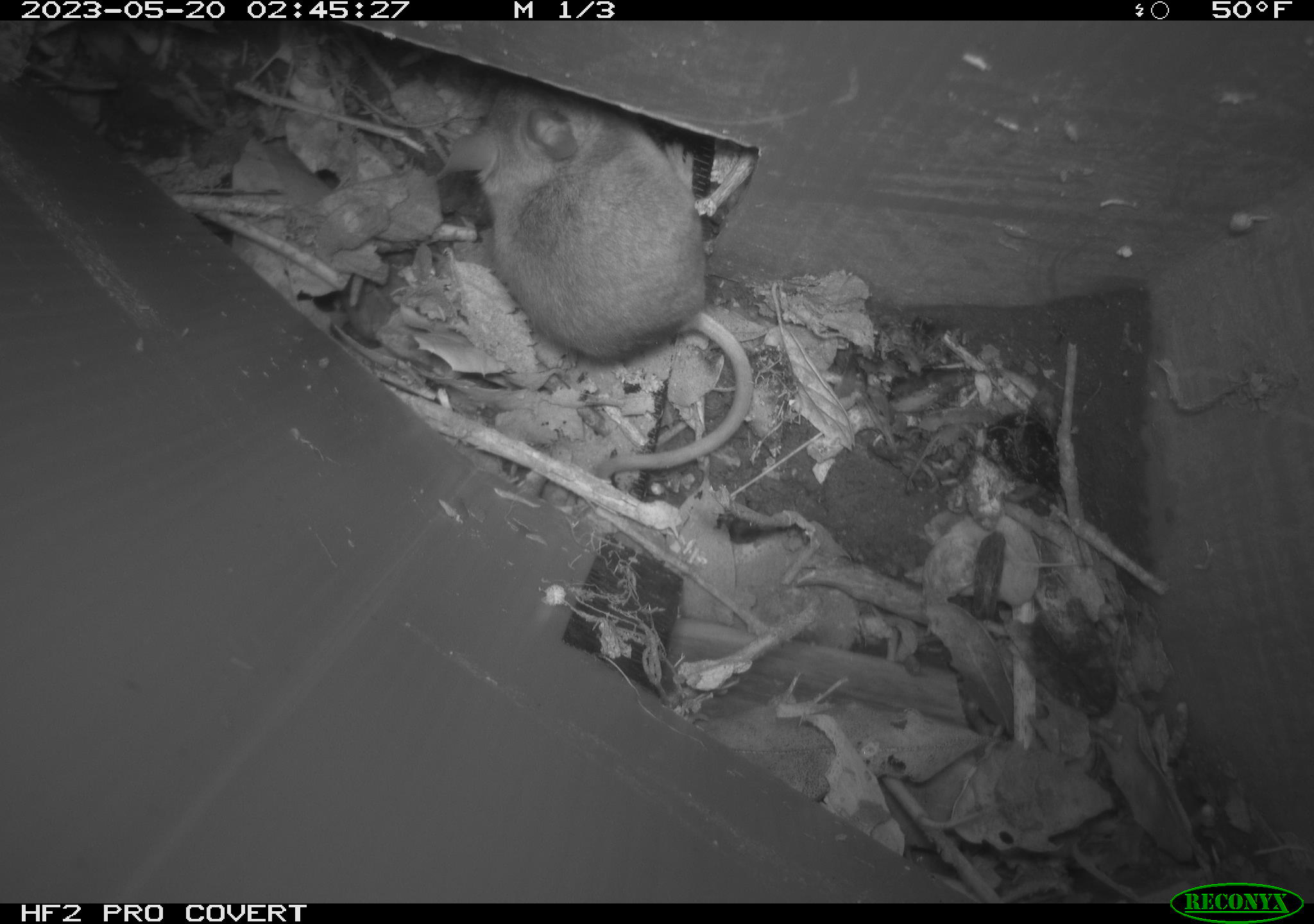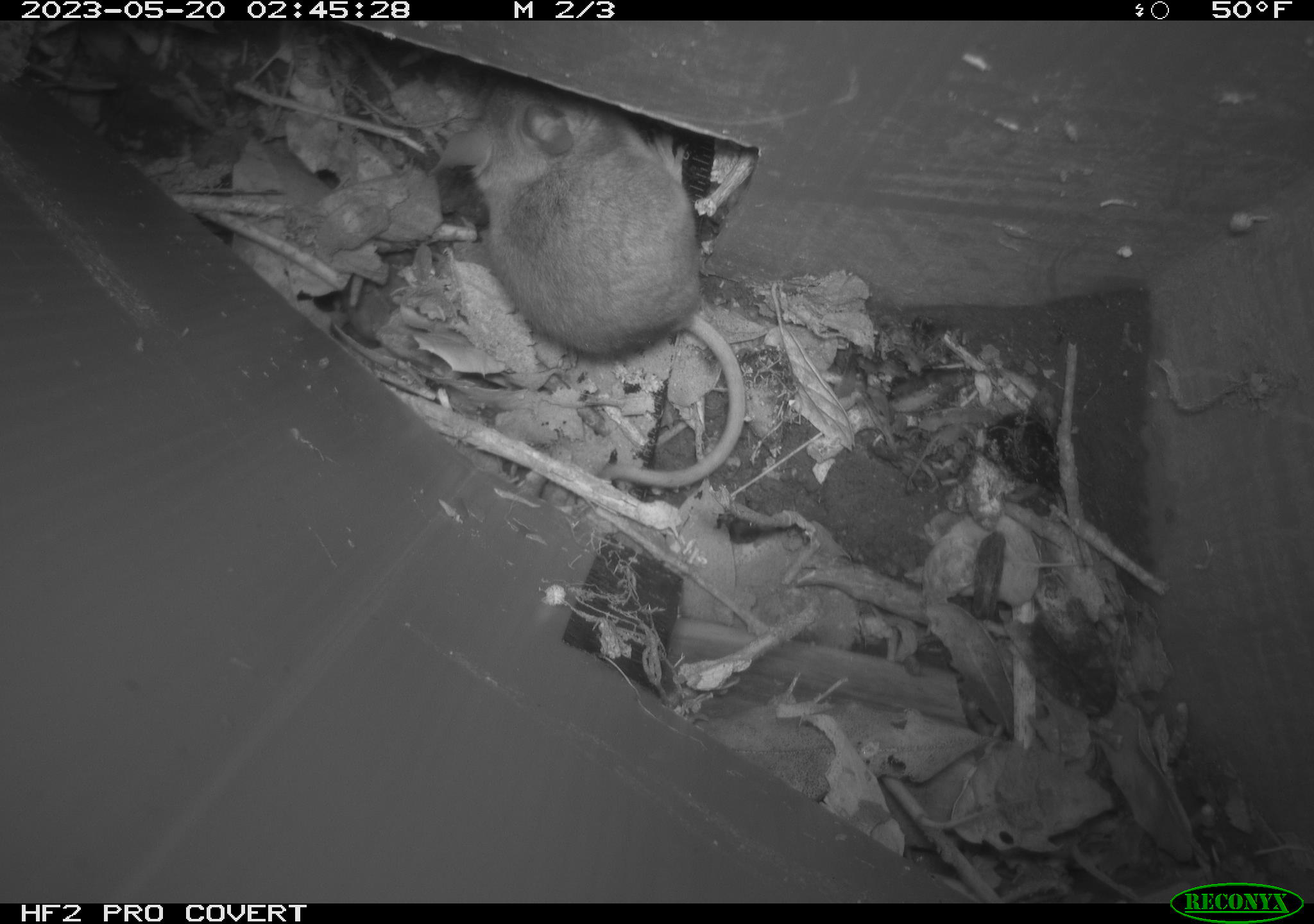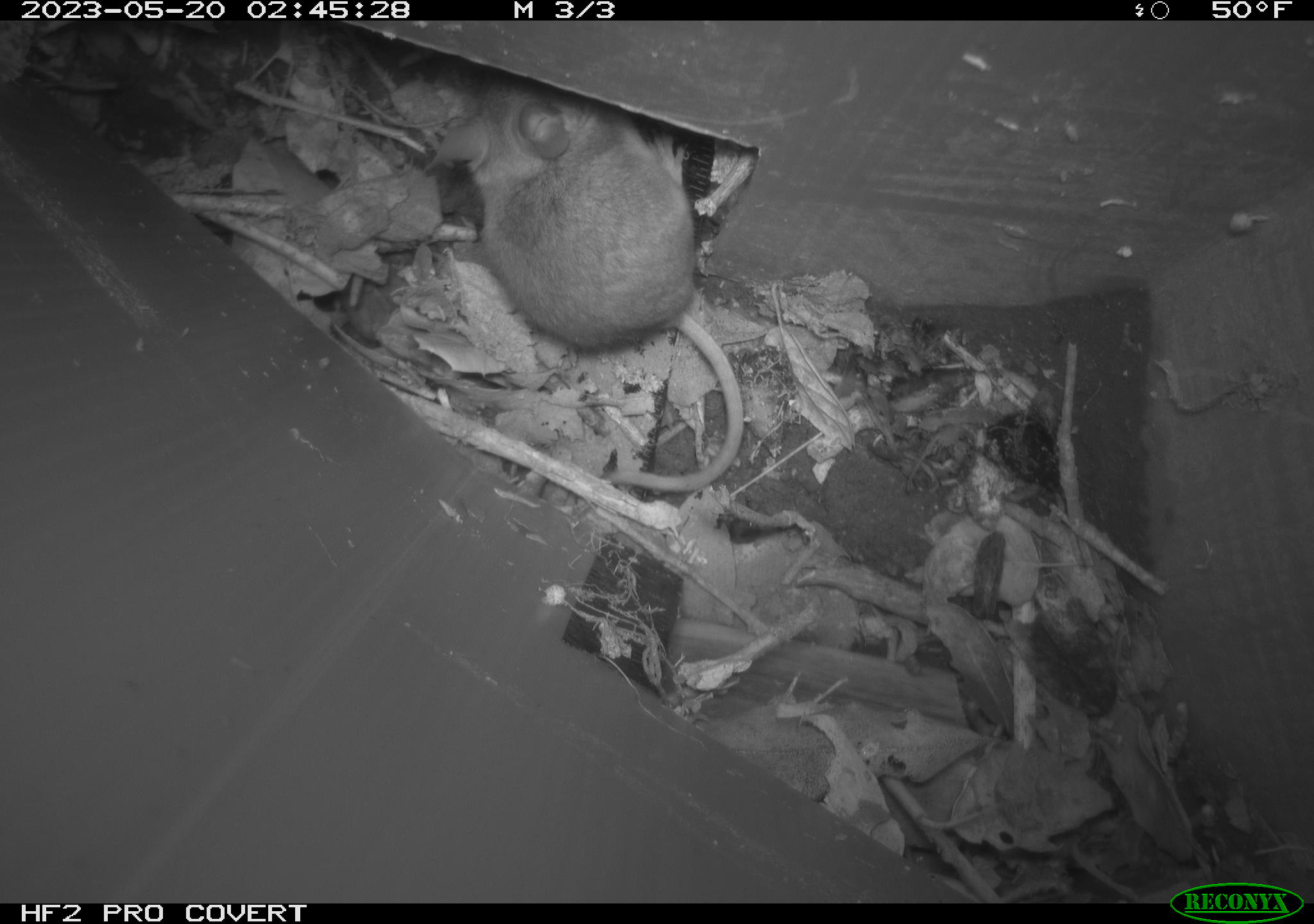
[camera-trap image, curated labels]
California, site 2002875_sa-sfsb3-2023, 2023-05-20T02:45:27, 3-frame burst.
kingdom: Animalia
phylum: Chordata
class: Mammalia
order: Rodentia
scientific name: Rodentia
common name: mouse species